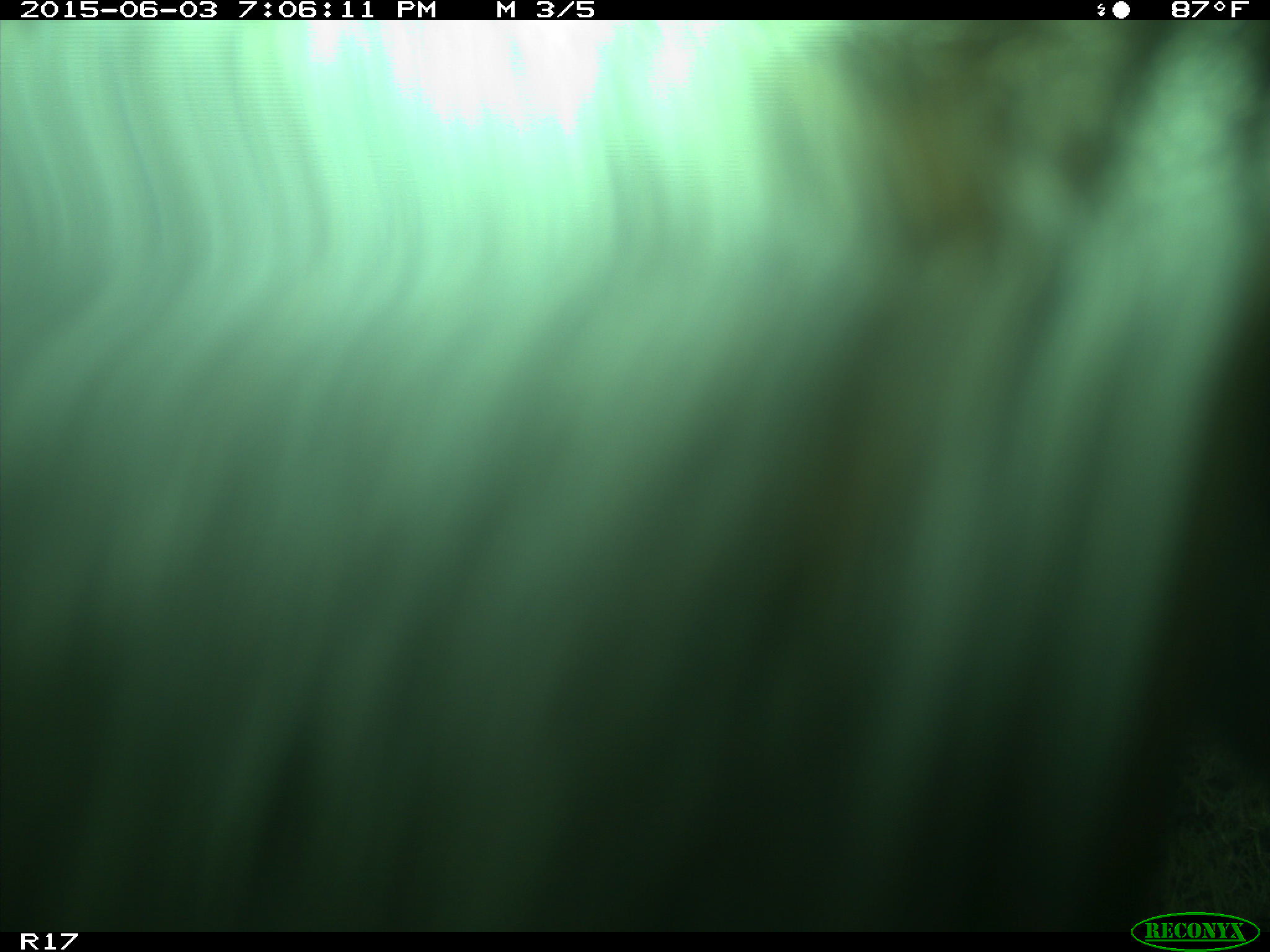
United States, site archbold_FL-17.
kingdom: Animalia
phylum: Chordata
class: Mammalia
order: Artiodactyla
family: Bovidae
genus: Bos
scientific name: Bos taurus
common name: domestic cow